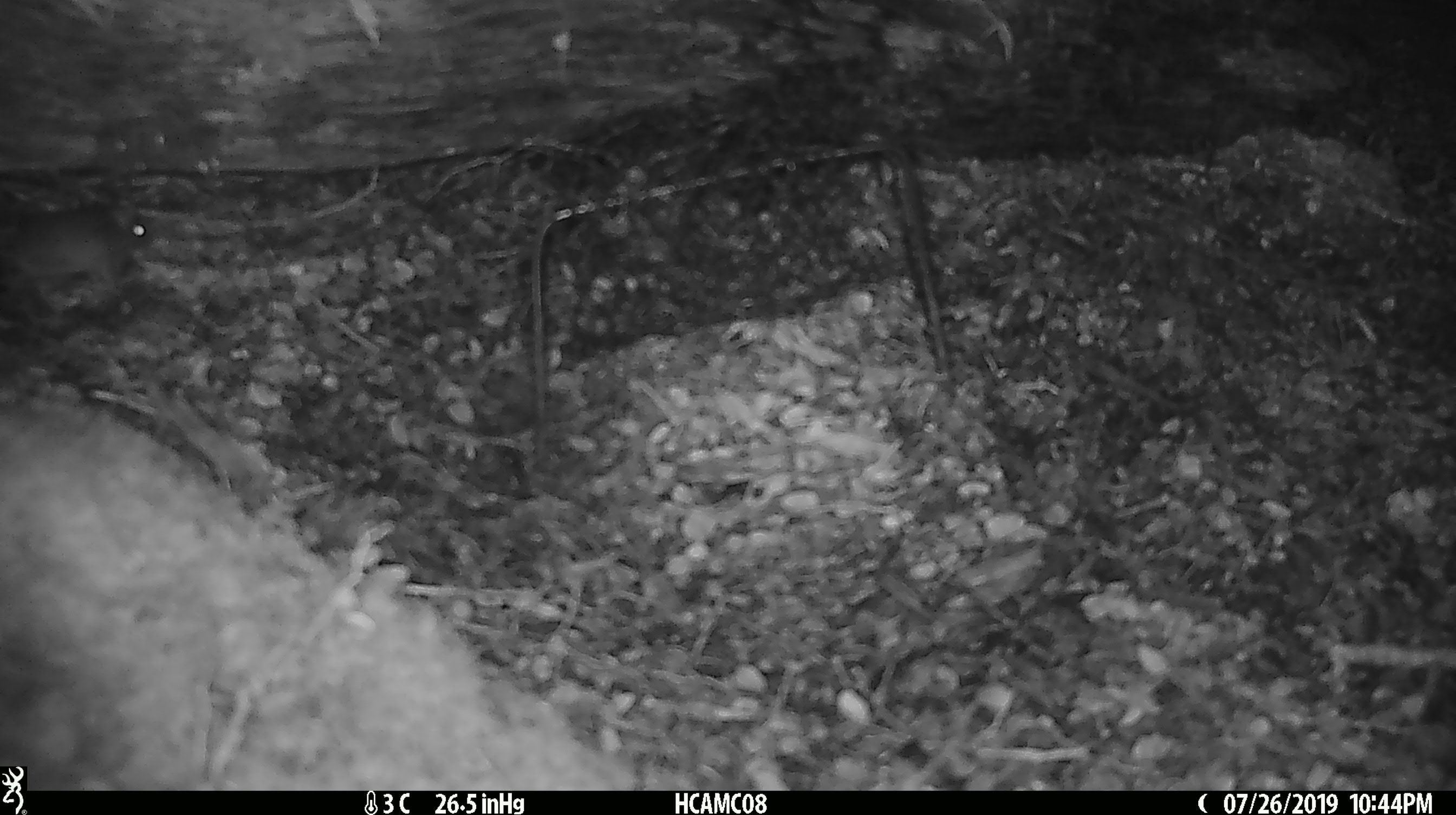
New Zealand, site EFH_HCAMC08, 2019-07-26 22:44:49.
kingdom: Animalia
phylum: Chordata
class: Mammalia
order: Rodentia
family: Muridae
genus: Mus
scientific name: Mus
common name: mouse